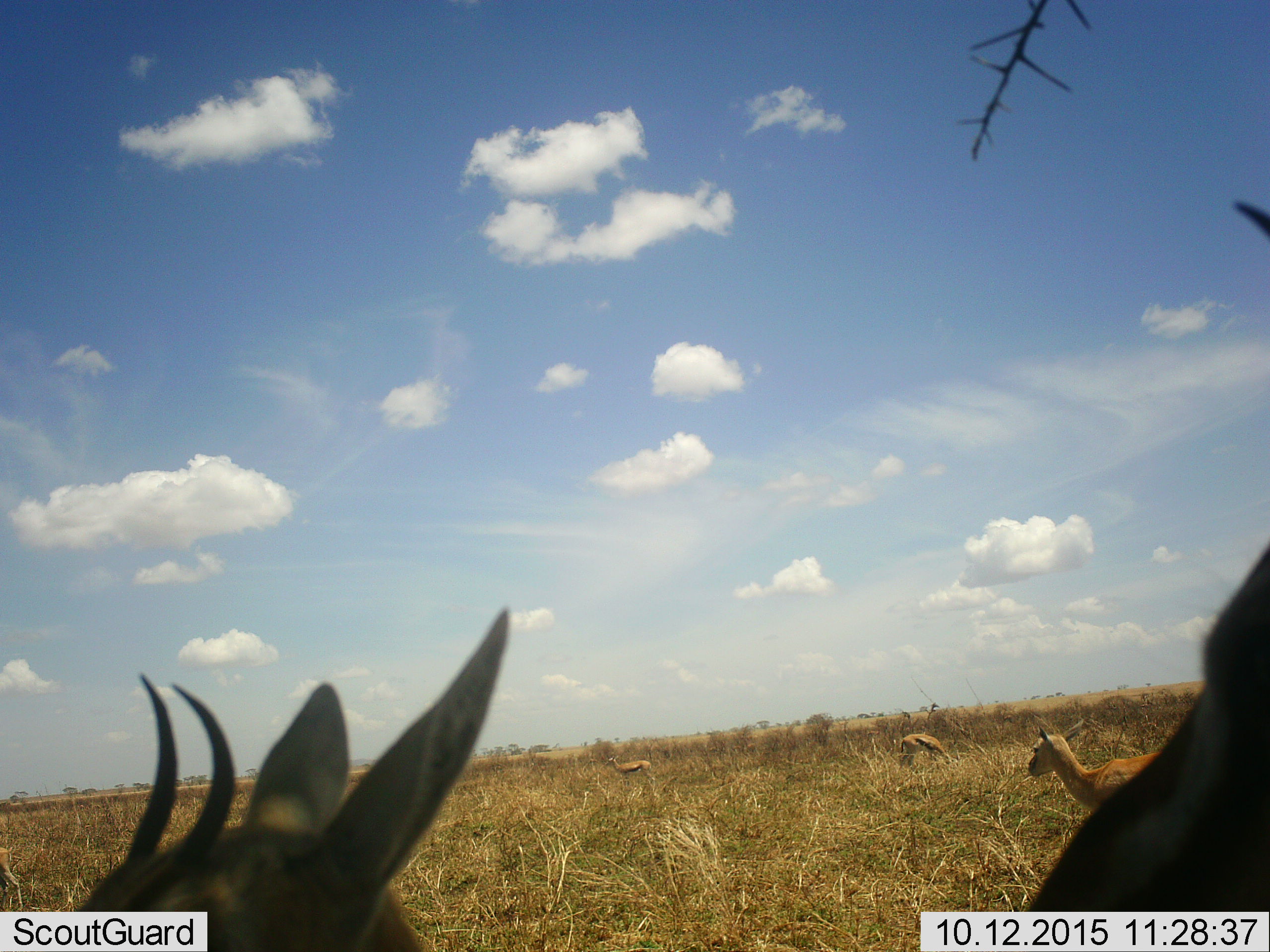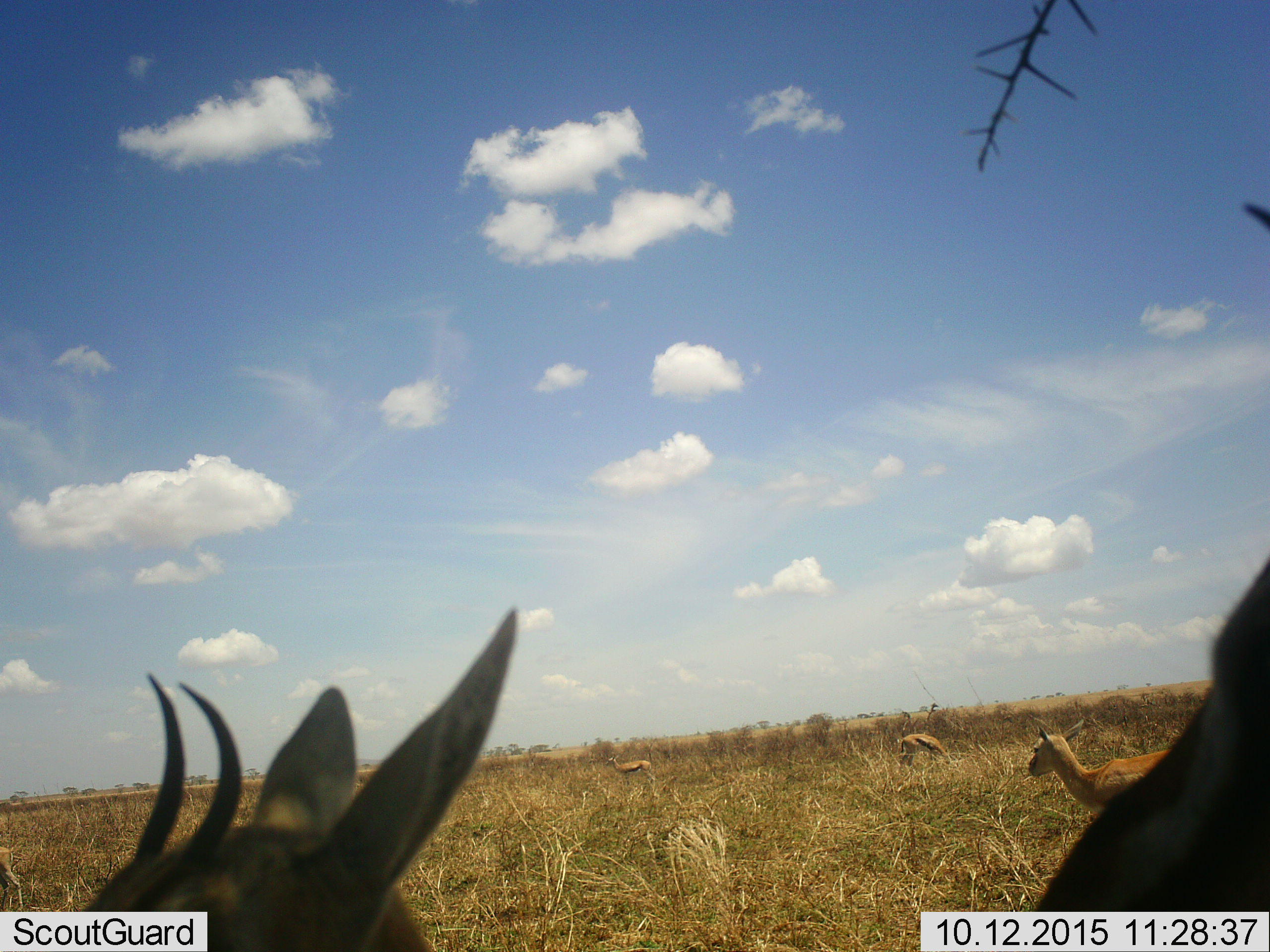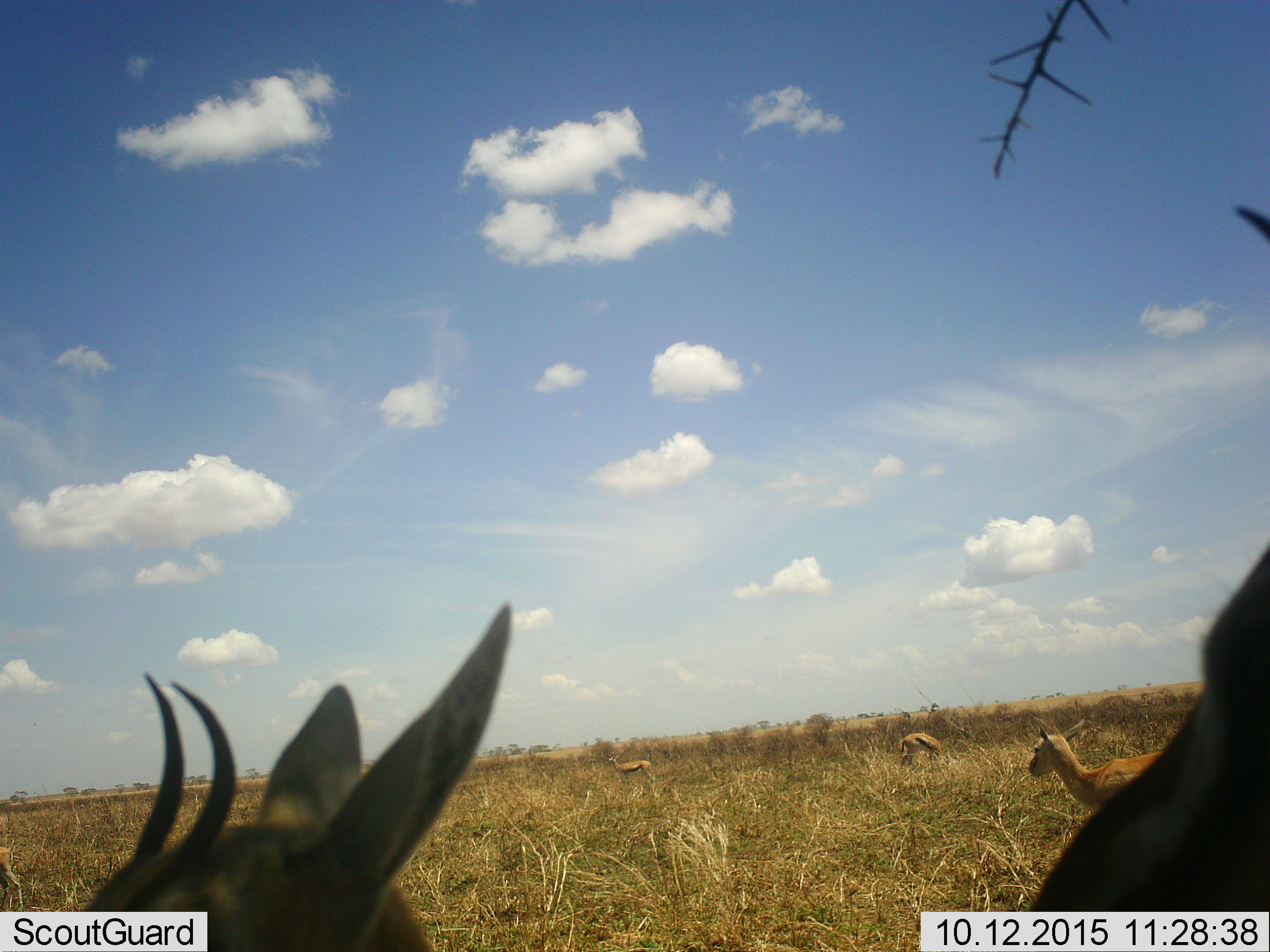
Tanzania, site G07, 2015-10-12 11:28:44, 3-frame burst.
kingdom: Animalia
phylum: Chordata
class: Mammalia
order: Artiodactyla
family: Bovidae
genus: Eudorcas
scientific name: Eudorcas thomsonii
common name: thomson's gazelle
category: gazellethomsons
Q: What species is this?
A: Gazellethomsons (thomson's gazelle) (Eudorcas thomsonii).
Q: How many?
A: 5.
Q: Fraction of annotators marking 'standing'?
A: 100%.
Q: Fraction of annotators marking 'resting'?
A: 0%.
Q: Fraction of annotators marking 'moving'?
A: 30%.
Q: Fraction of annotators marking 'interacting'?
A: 0%.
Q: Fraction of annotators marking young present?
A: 10%.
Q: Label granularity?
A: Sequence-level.